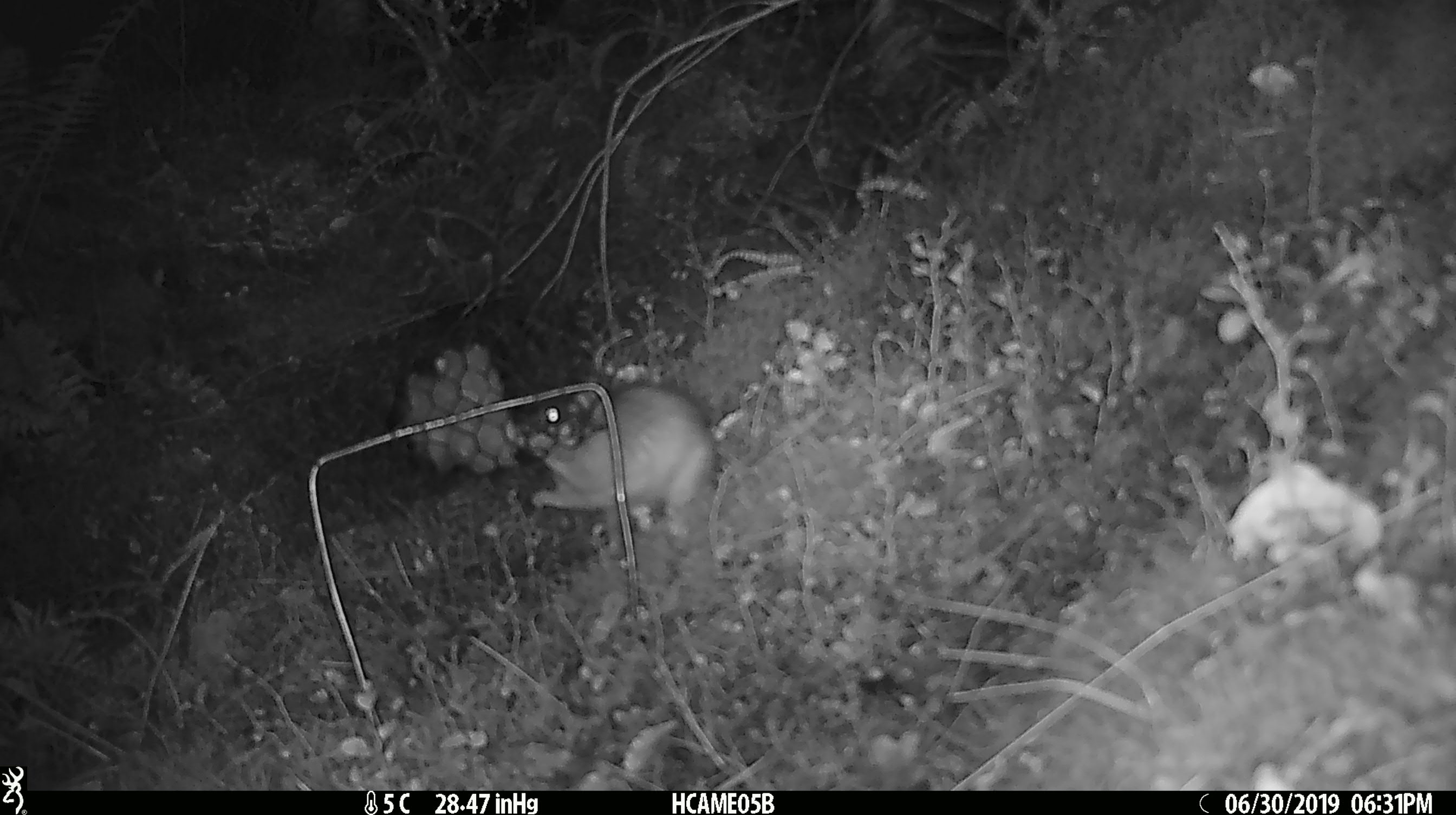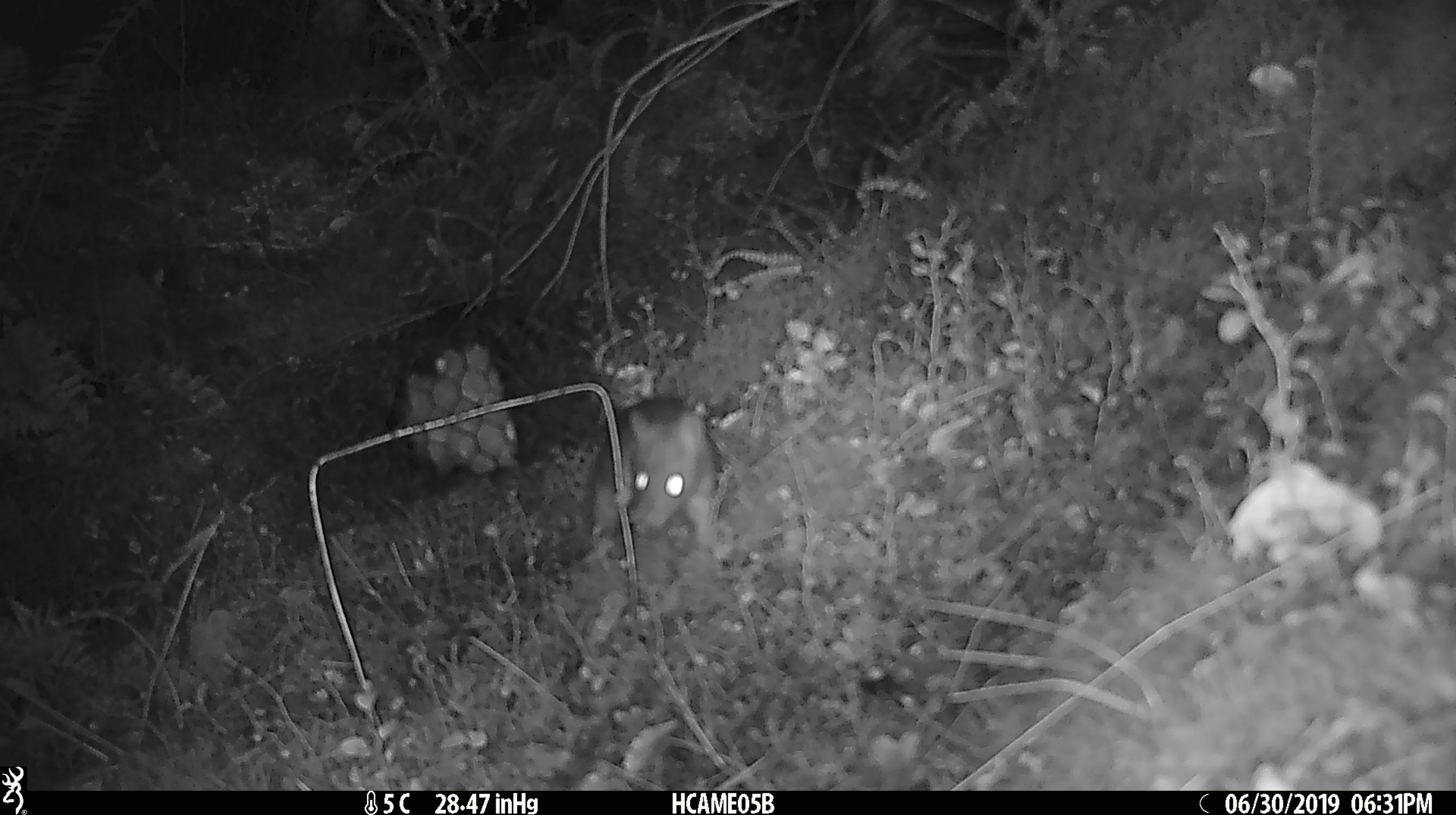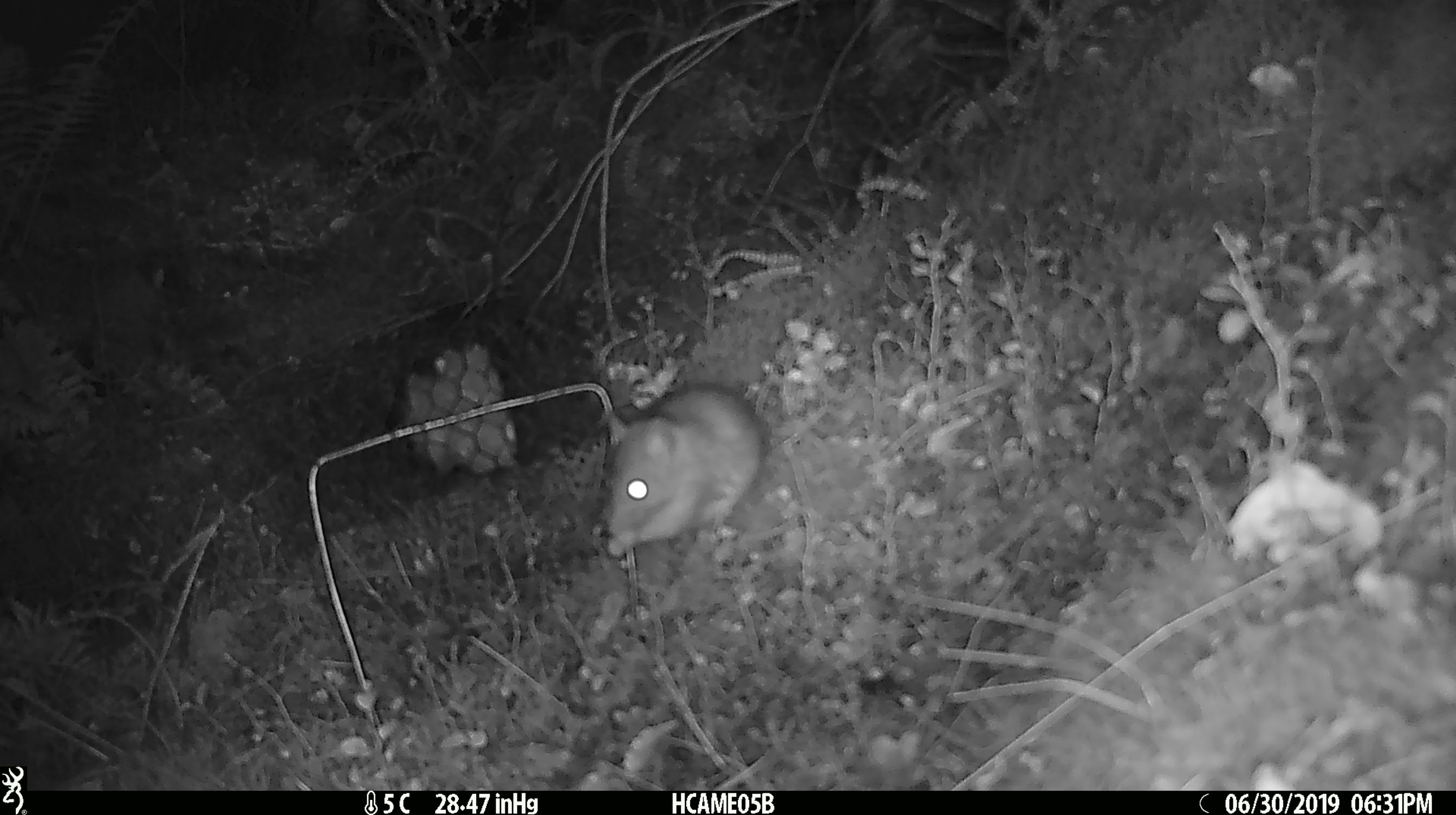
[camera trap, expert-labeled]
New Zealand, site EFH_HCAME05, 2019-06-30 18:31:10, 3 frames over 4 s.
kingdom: Animalia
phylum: Chordata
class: Mammalia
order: Rodentia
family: Muridae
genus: Rattus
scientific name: Rattus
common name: rat